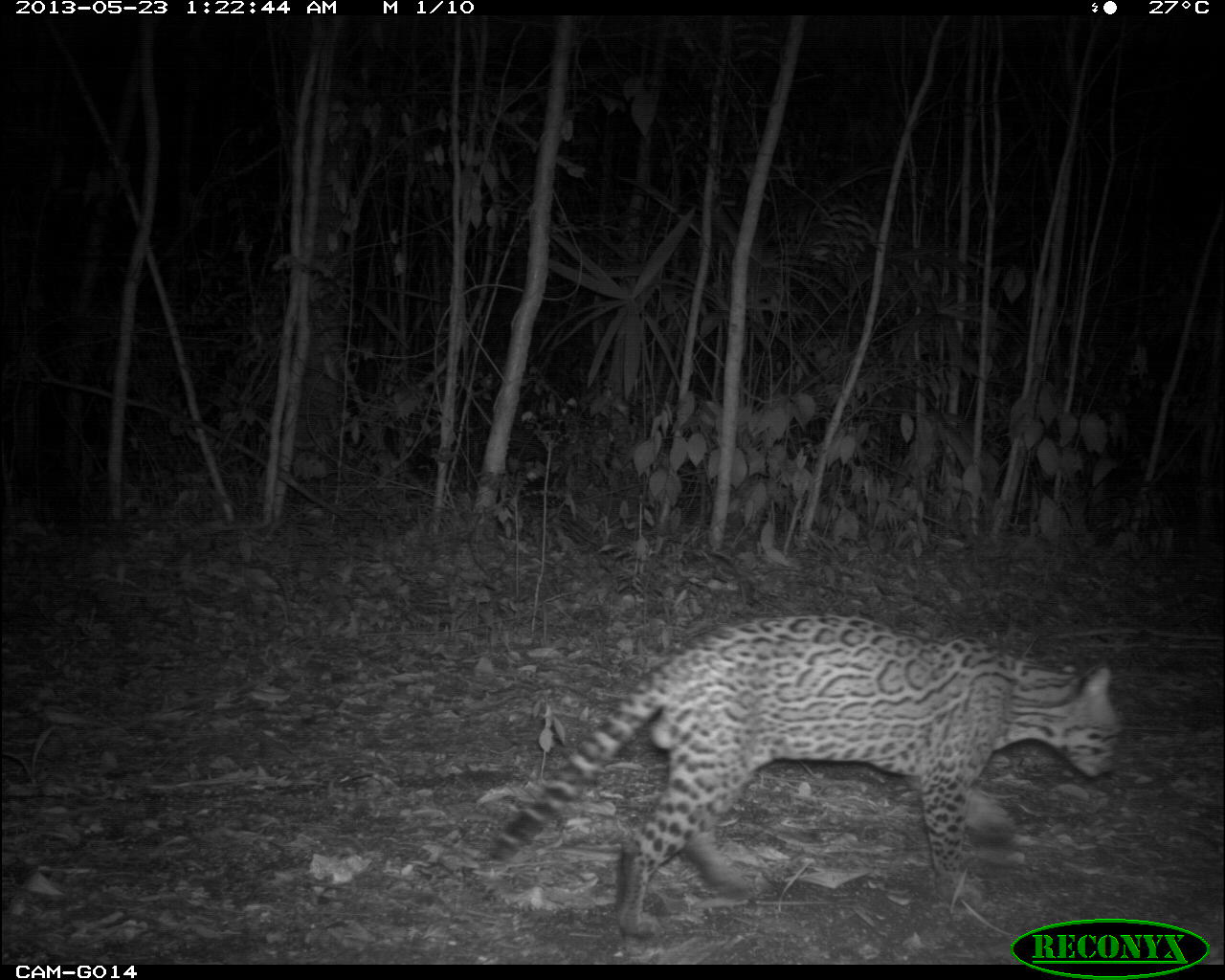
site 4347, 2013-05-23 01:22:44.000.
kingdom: Animalia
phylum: Chordata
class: Mammalia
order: Carnivora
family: Felidae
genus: Leopardus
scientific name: Leopardus pardalis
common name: ocelot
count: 1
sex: male